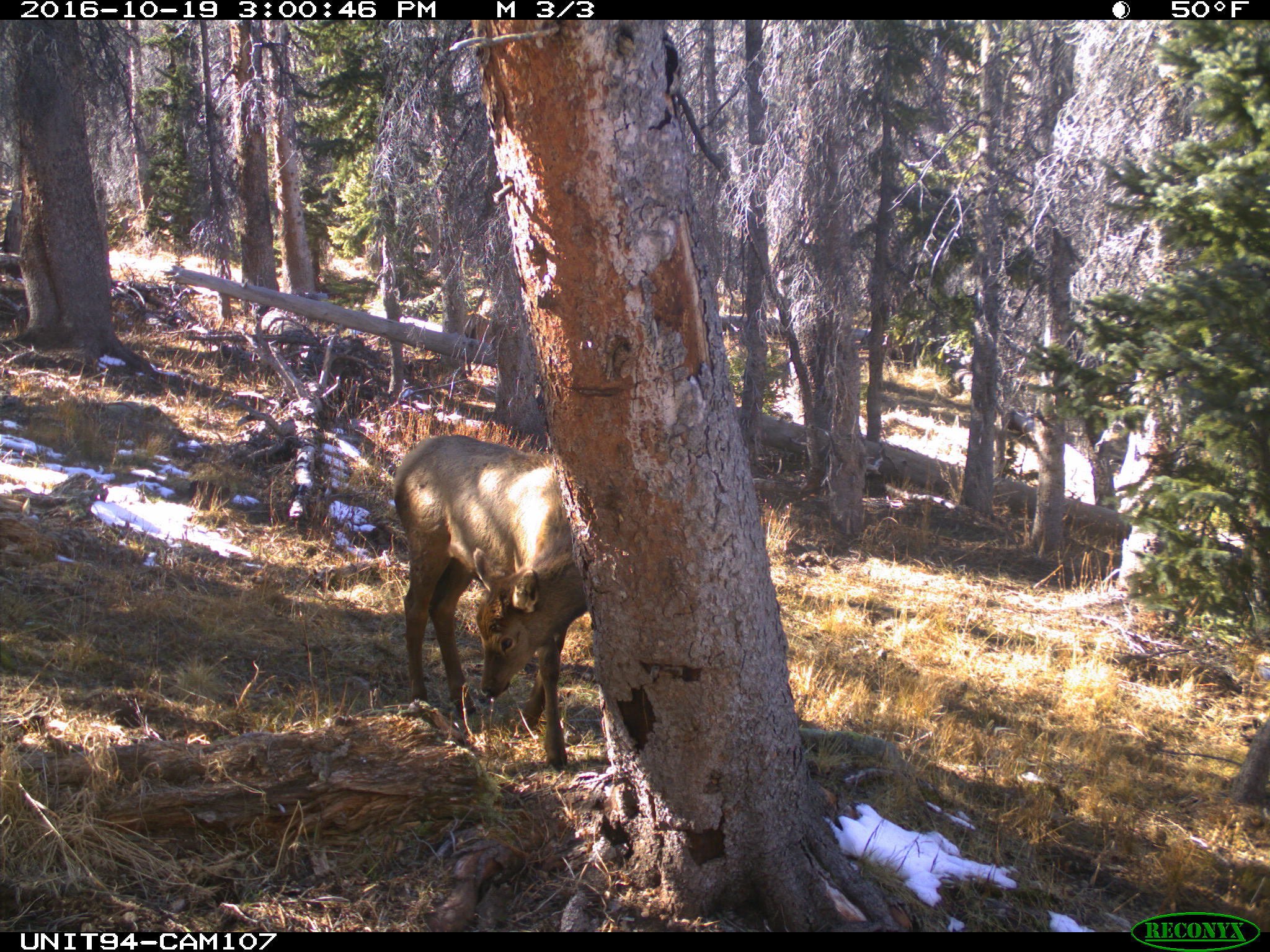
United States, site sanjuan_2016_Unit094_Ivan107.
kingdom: Animalia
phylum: Chordata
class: Mammalia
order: Artiodactyla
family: Cervidae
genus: Cervus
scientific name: Cervus elaphus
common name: red deer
Cervus elaphus (red deer).